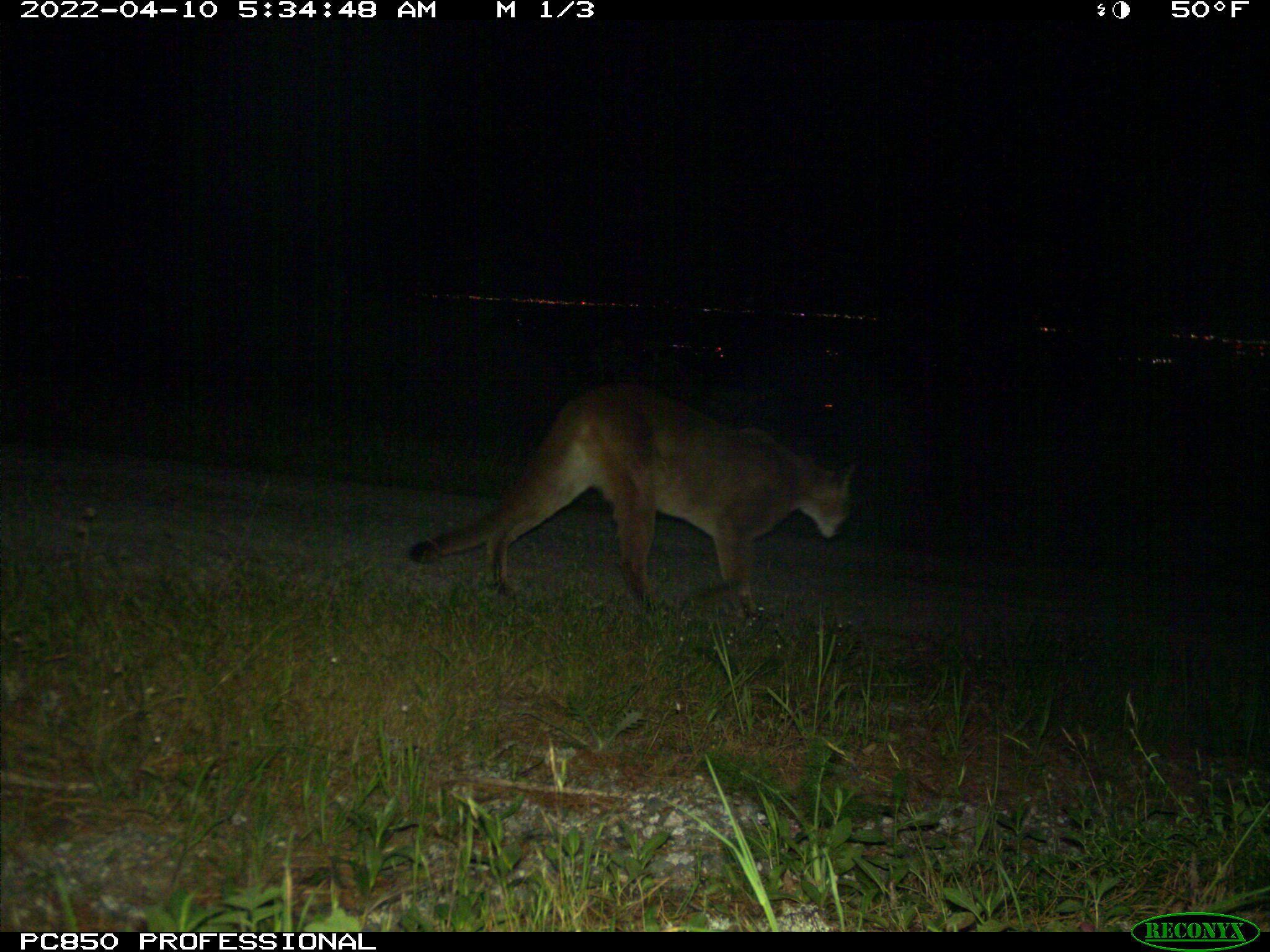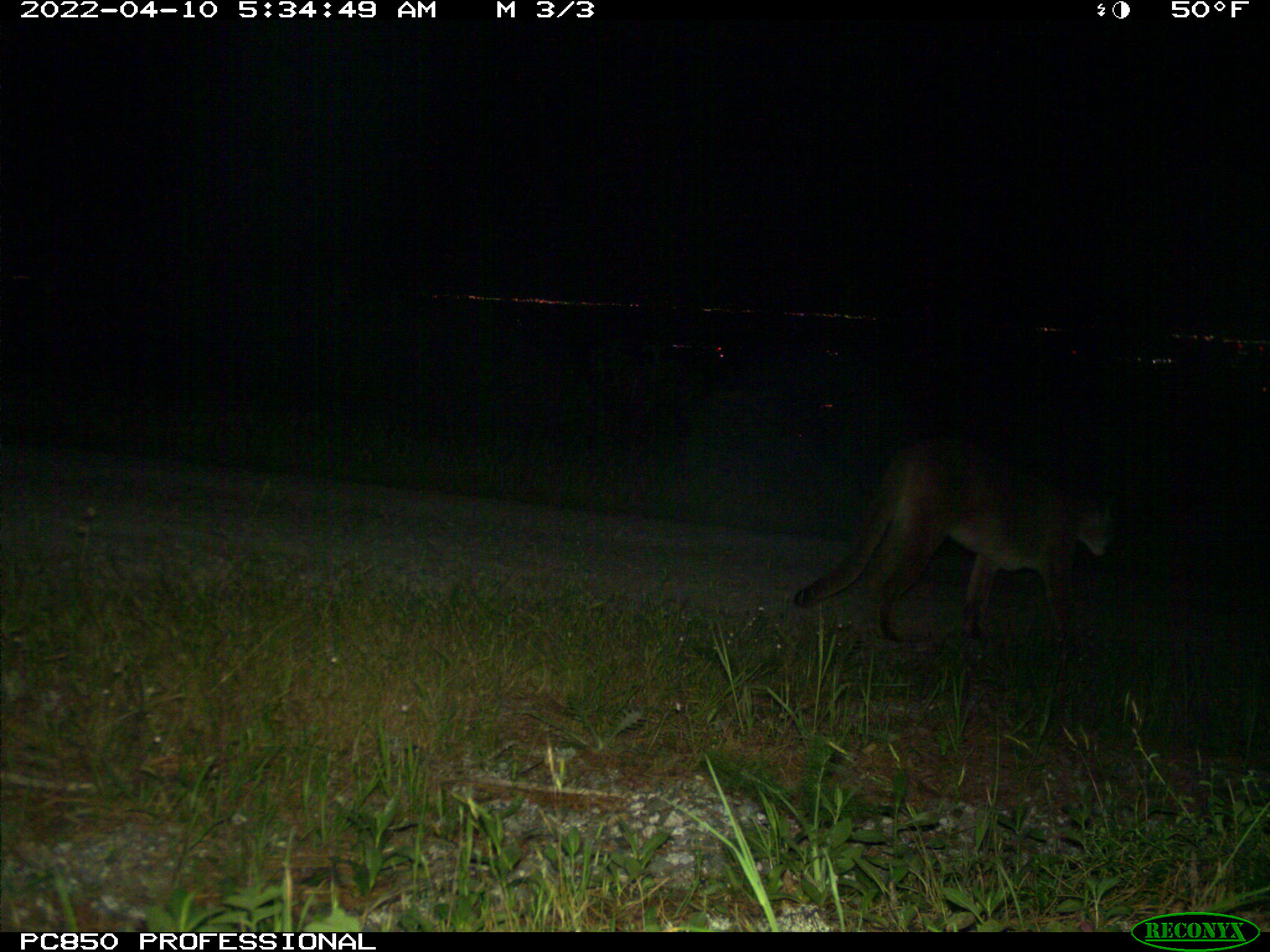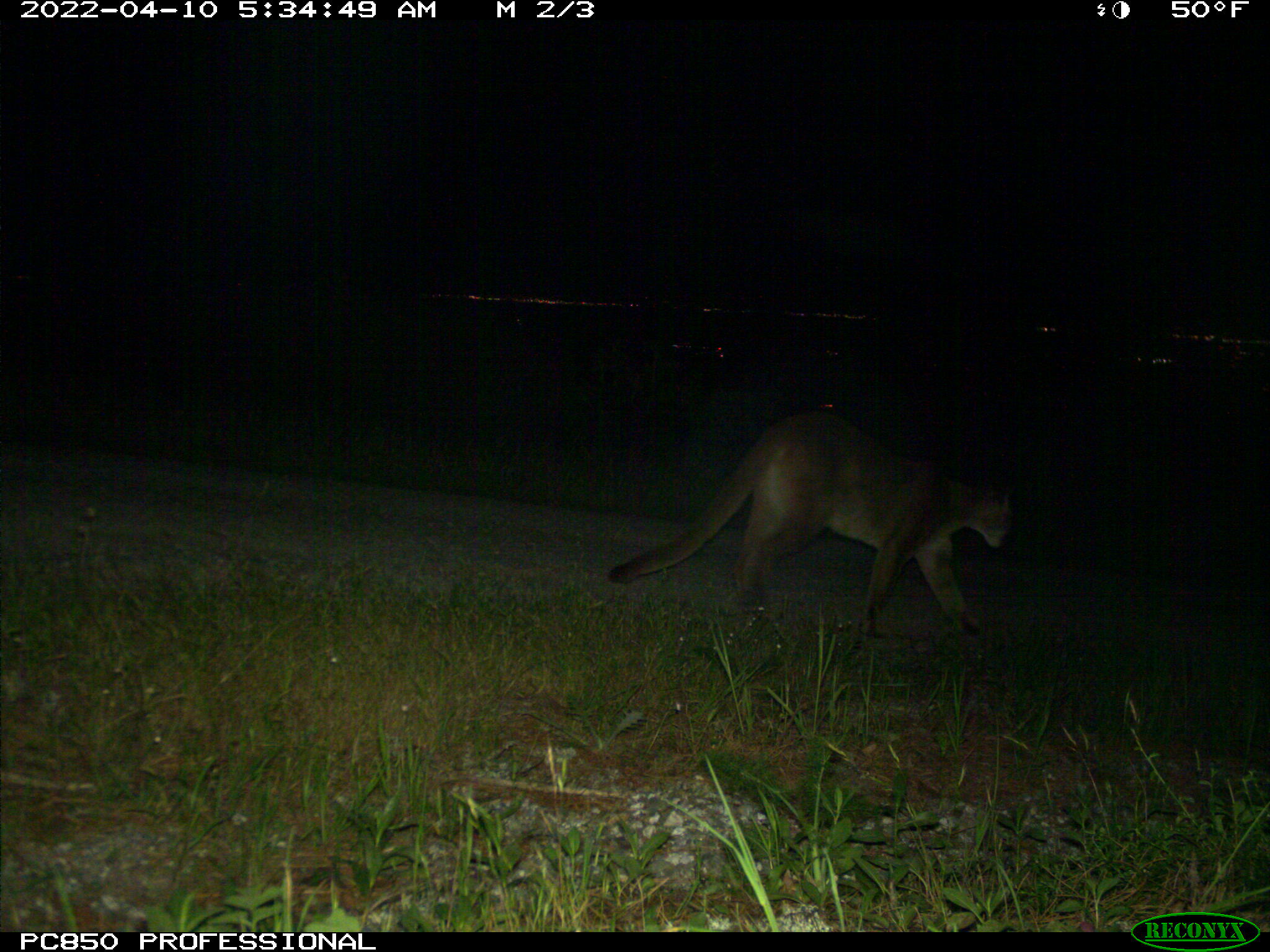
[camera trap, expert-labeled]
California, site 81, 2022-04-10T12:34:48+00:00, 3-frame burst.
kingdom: Animalia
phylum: Chordata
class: Mammalia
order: Carnivora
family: Felidae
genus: Puma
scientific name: Puma concolor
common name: puma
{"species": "puma (Puma concolor)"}